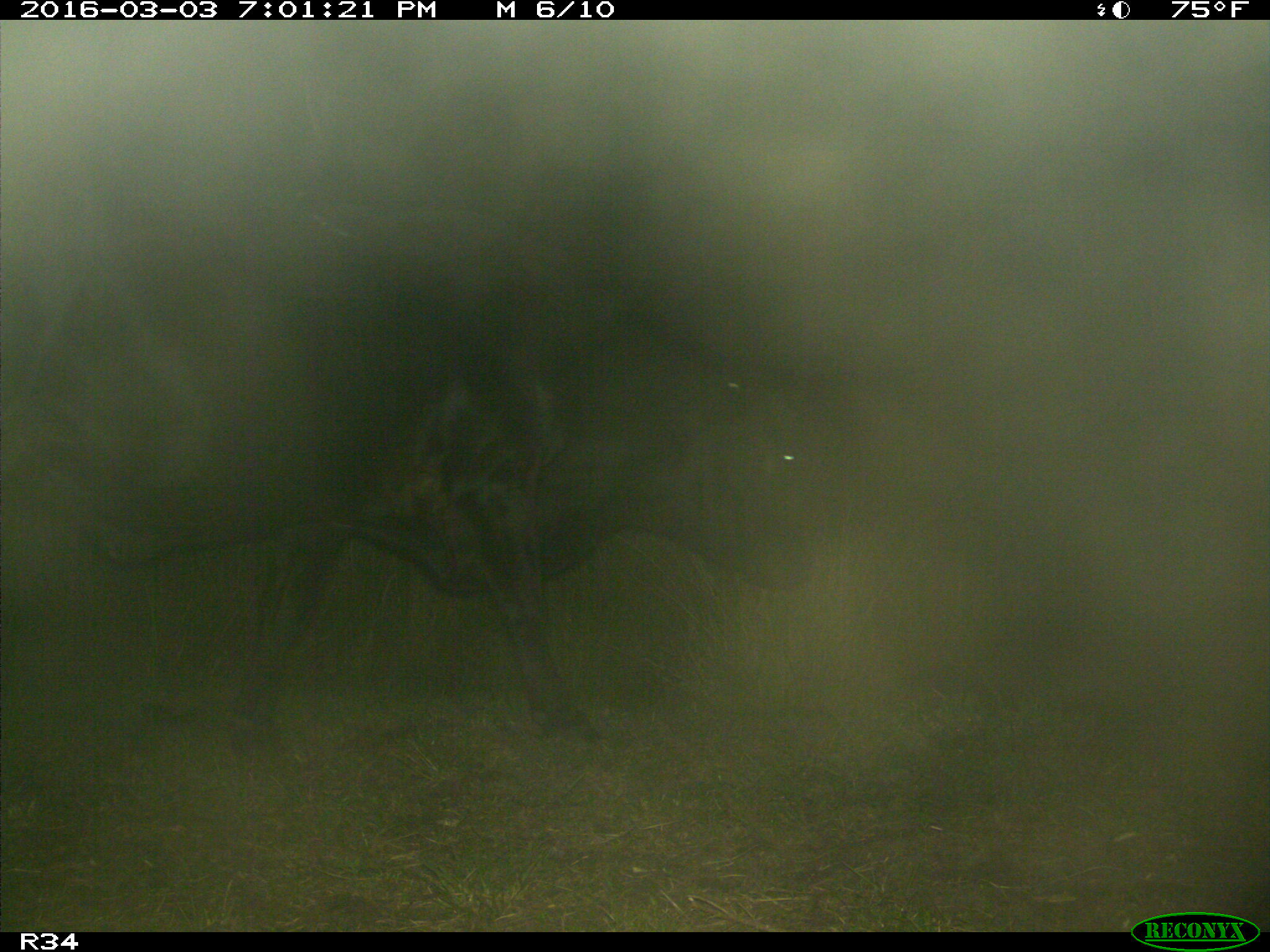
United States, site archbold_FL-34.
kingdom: Animalia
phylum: Chordata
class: Mammalia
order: Artiodactyla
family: Bovidae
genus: Bos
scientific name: Bos taurus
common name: domestic cow